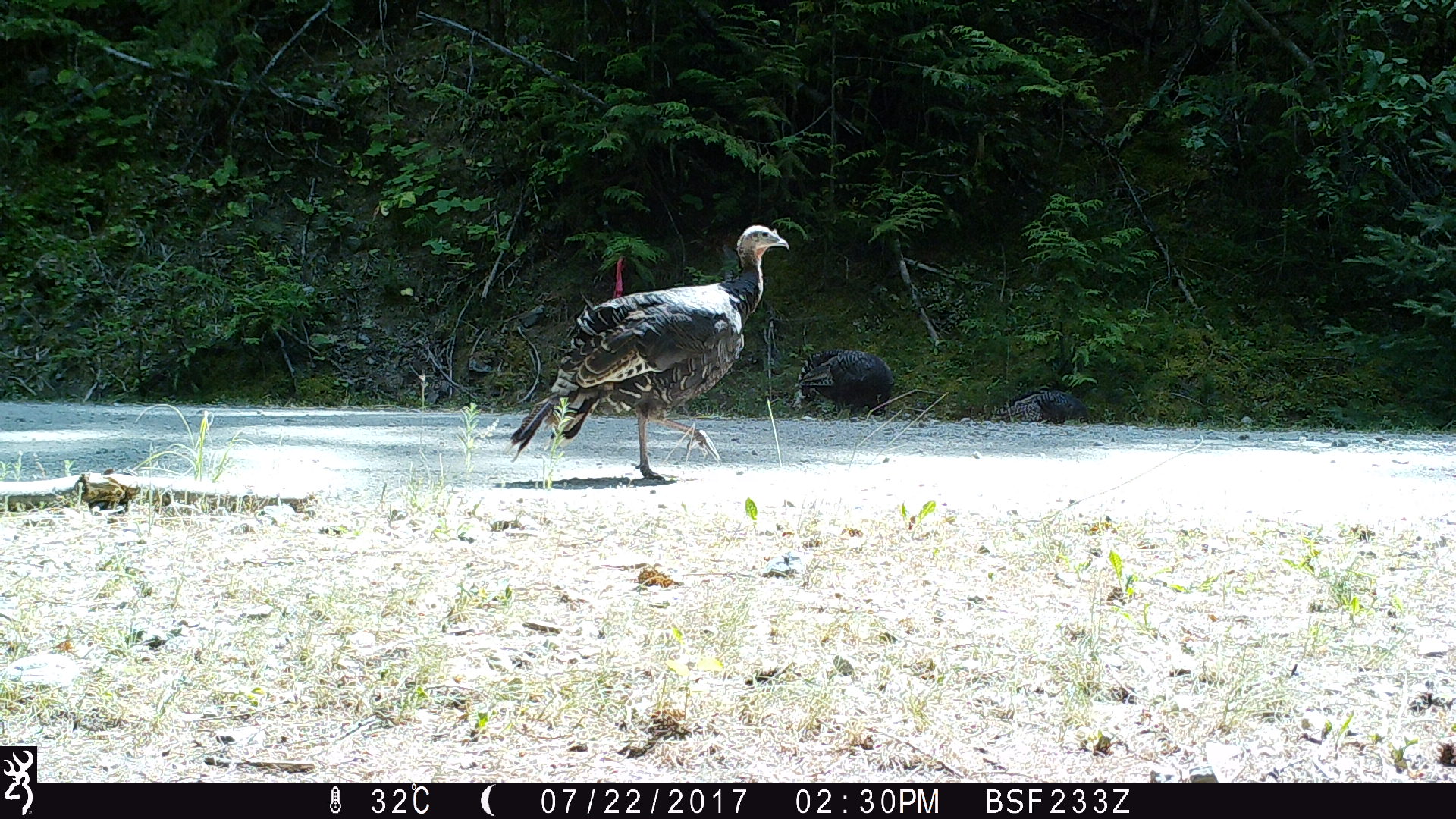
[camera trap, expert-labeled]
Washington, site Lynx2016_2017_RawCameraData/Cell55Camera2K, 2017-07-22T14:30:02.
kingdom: Animalia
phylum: Chordata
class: Aves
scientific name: Aves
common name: birds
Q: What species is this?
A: Aves (birds).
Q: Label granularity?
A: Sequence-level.